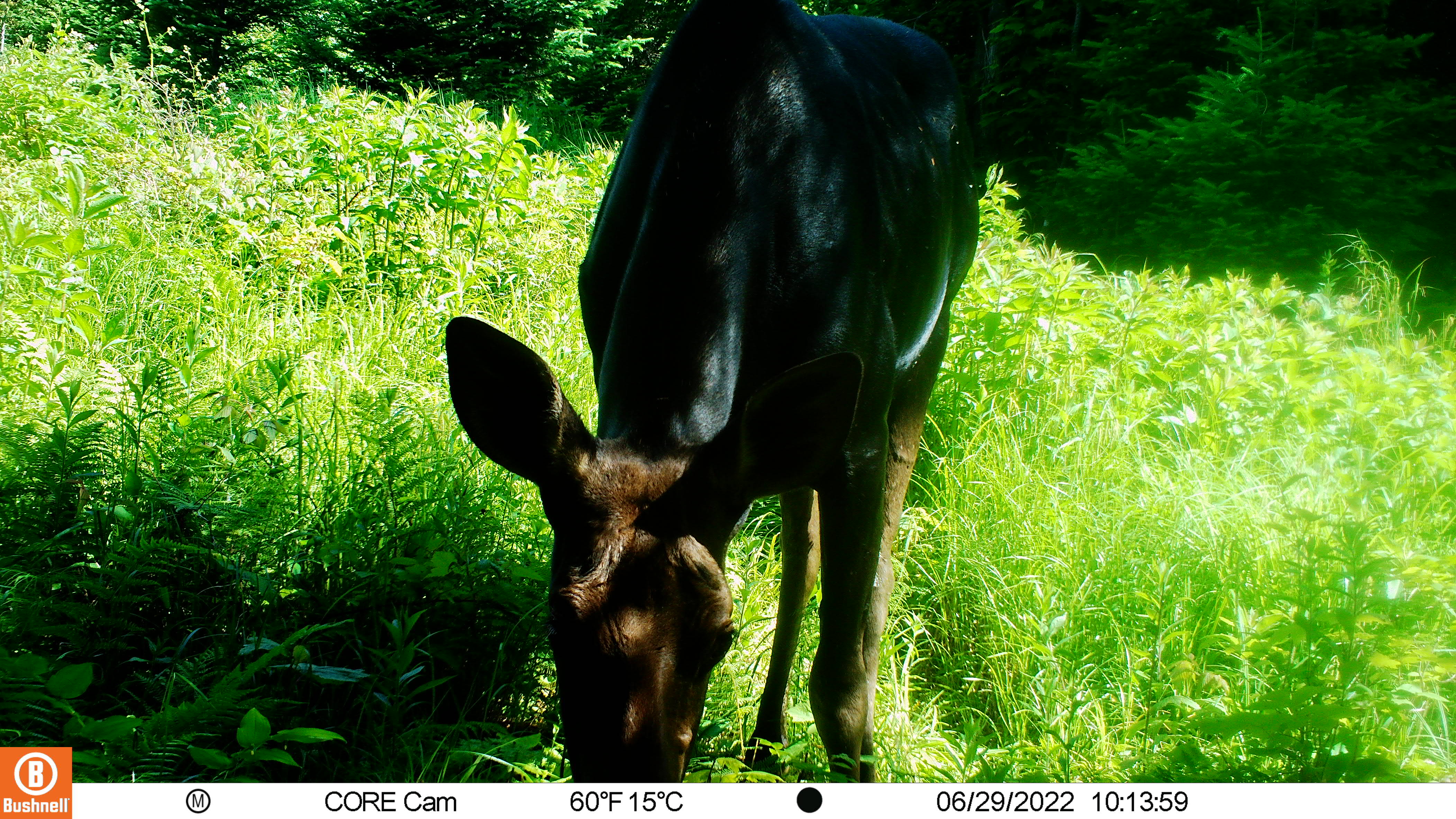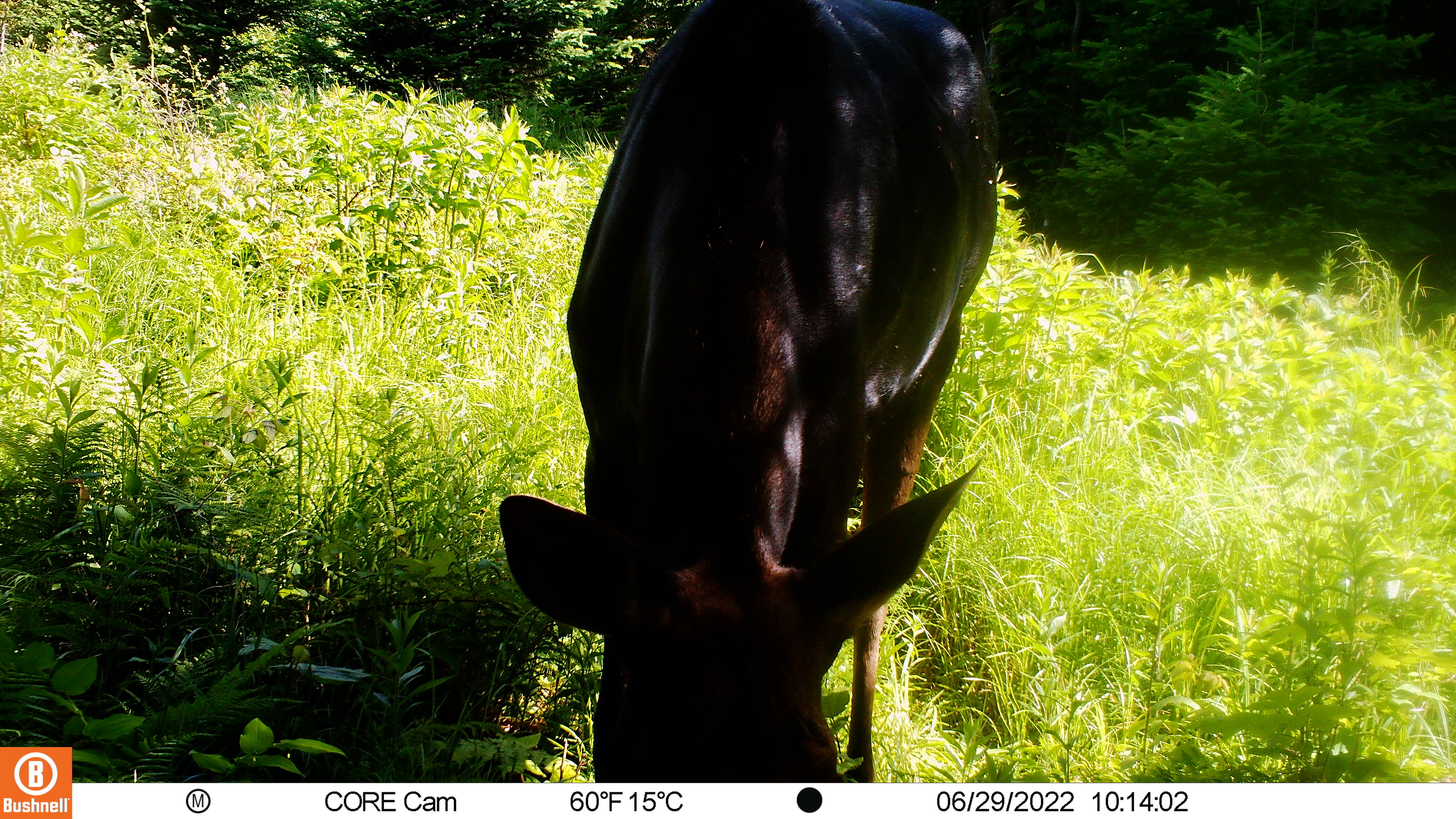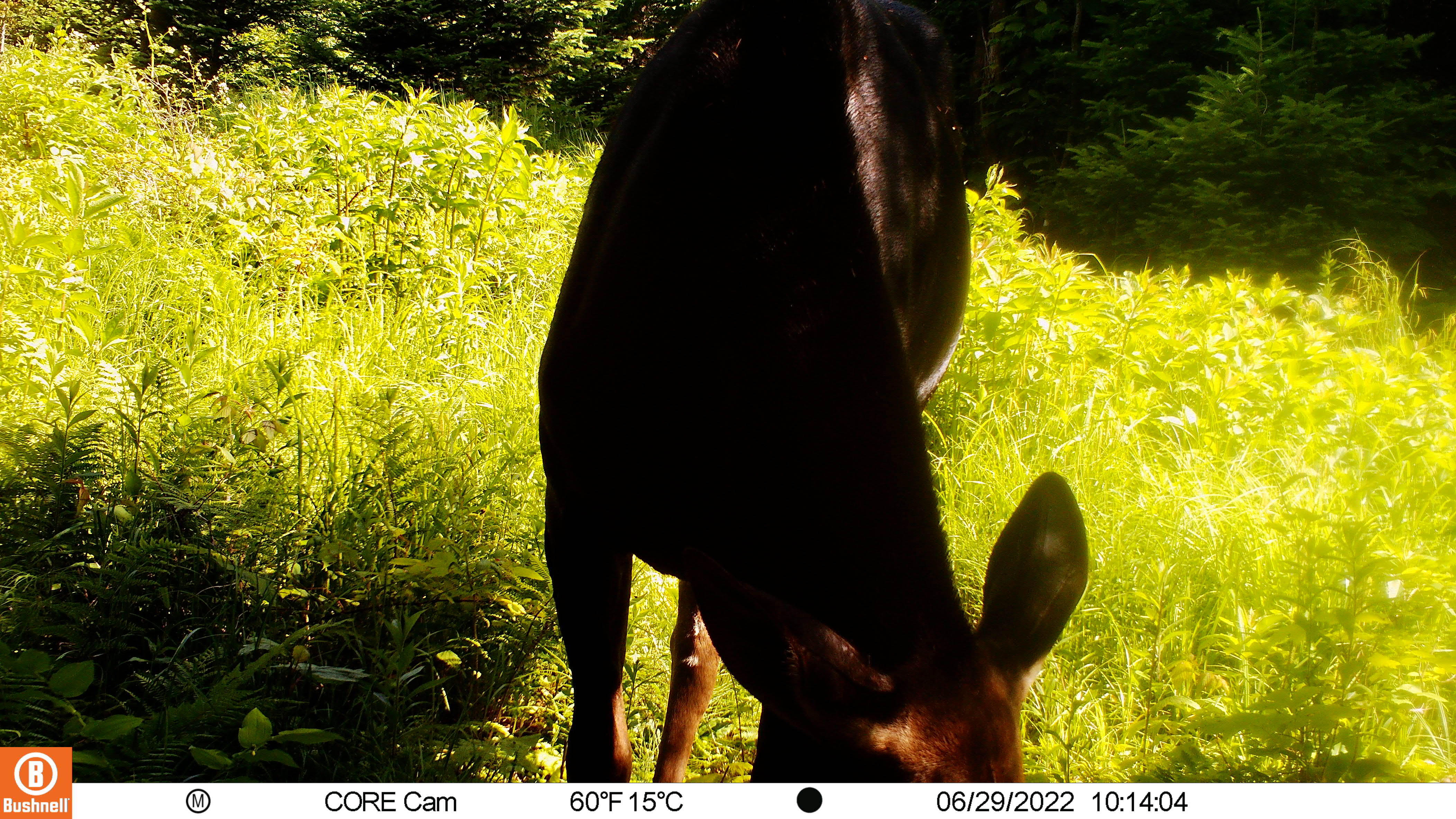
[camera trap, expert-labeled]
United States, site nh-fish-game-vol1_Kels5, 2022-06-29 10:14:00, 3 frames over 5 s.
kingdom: Animalia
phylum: Chordata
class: Mammalia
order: Artiodactyla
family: Cervidae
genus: Alces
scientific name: Alces alces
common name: moose